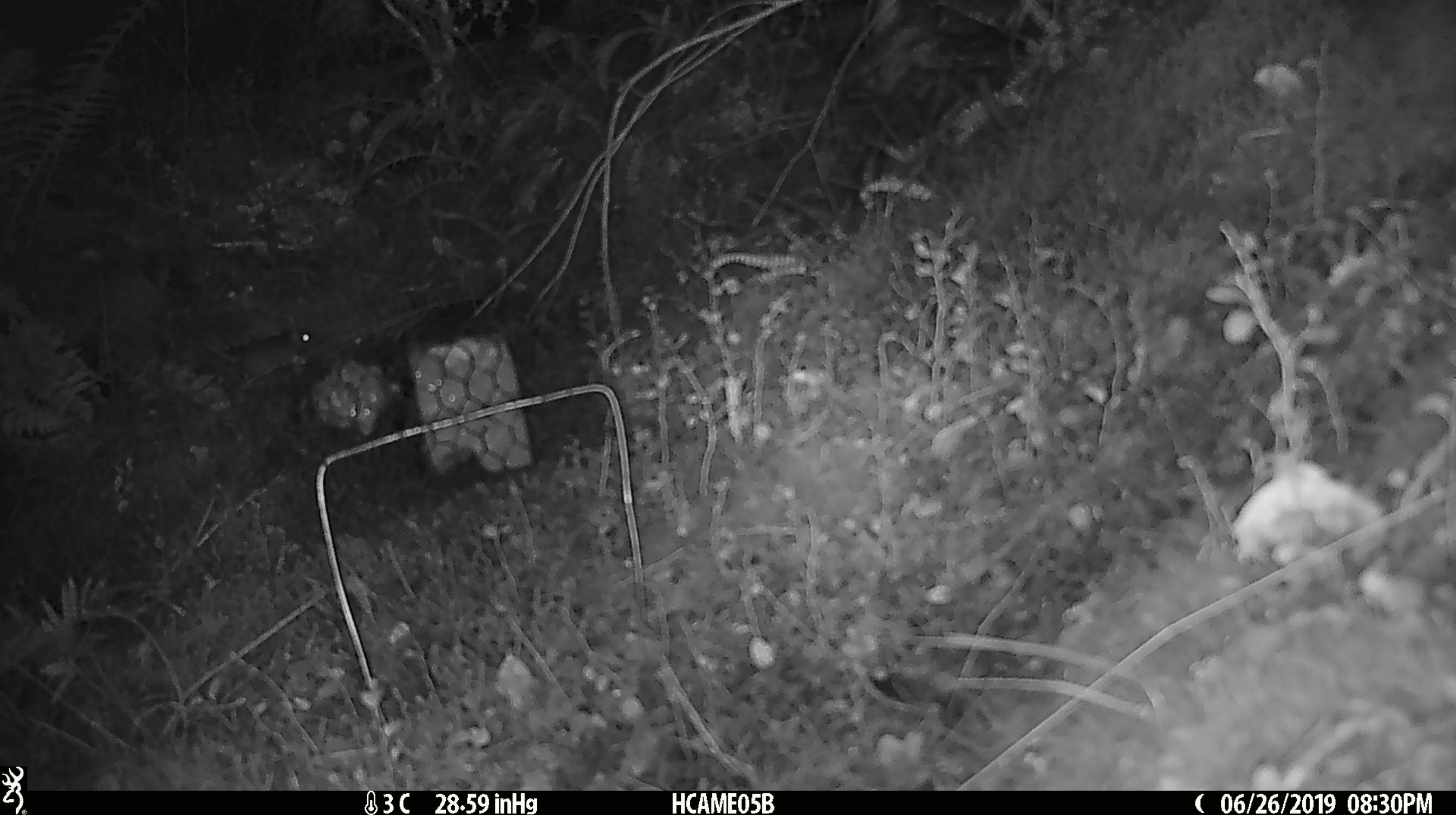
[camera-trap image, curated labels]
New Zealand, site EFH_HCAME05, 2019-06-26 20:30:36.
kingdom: Animalia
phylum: Chordata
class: Mammalia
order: Rodentia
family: Muridae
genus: Mus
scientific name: Mus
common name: mouse